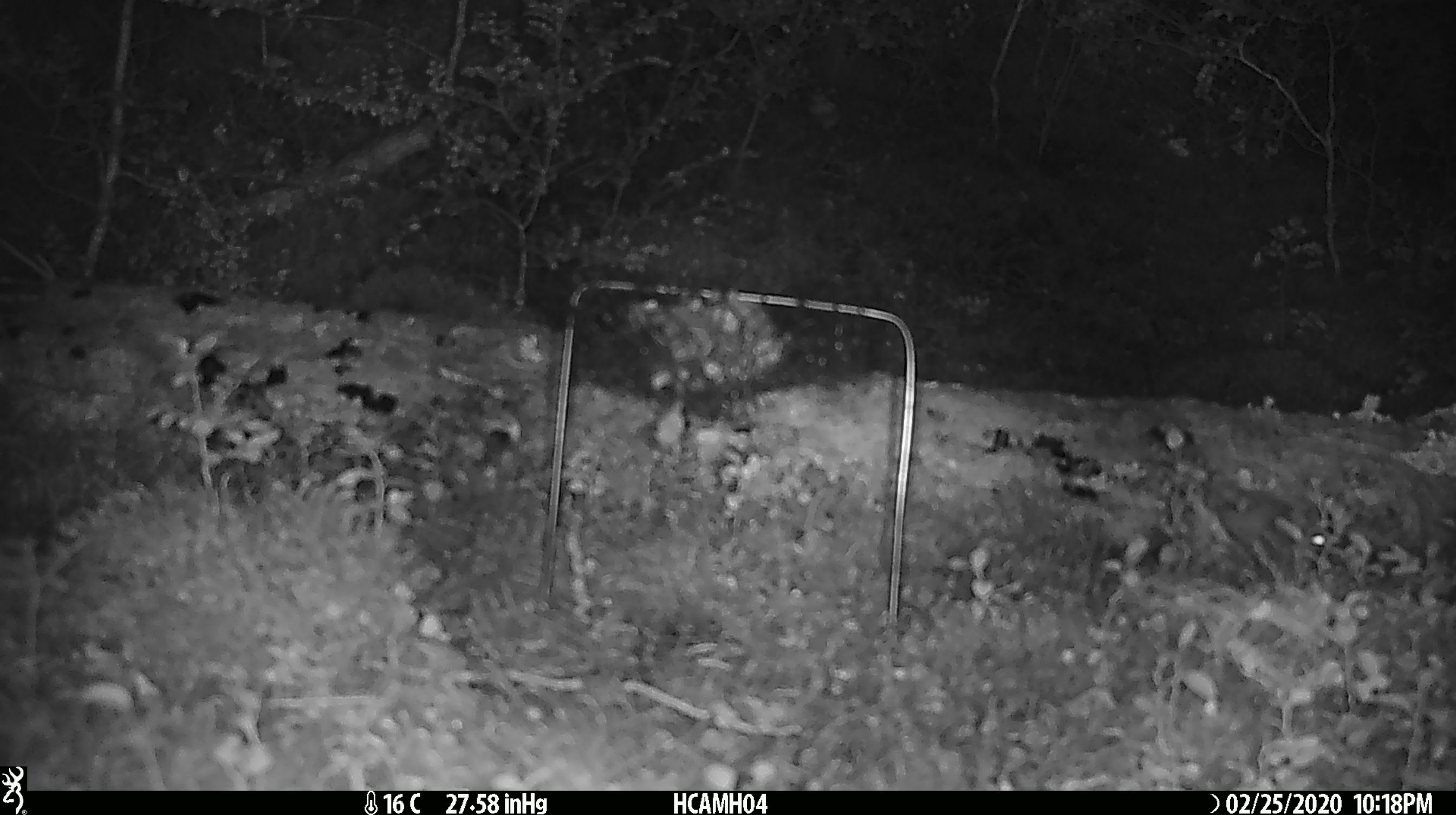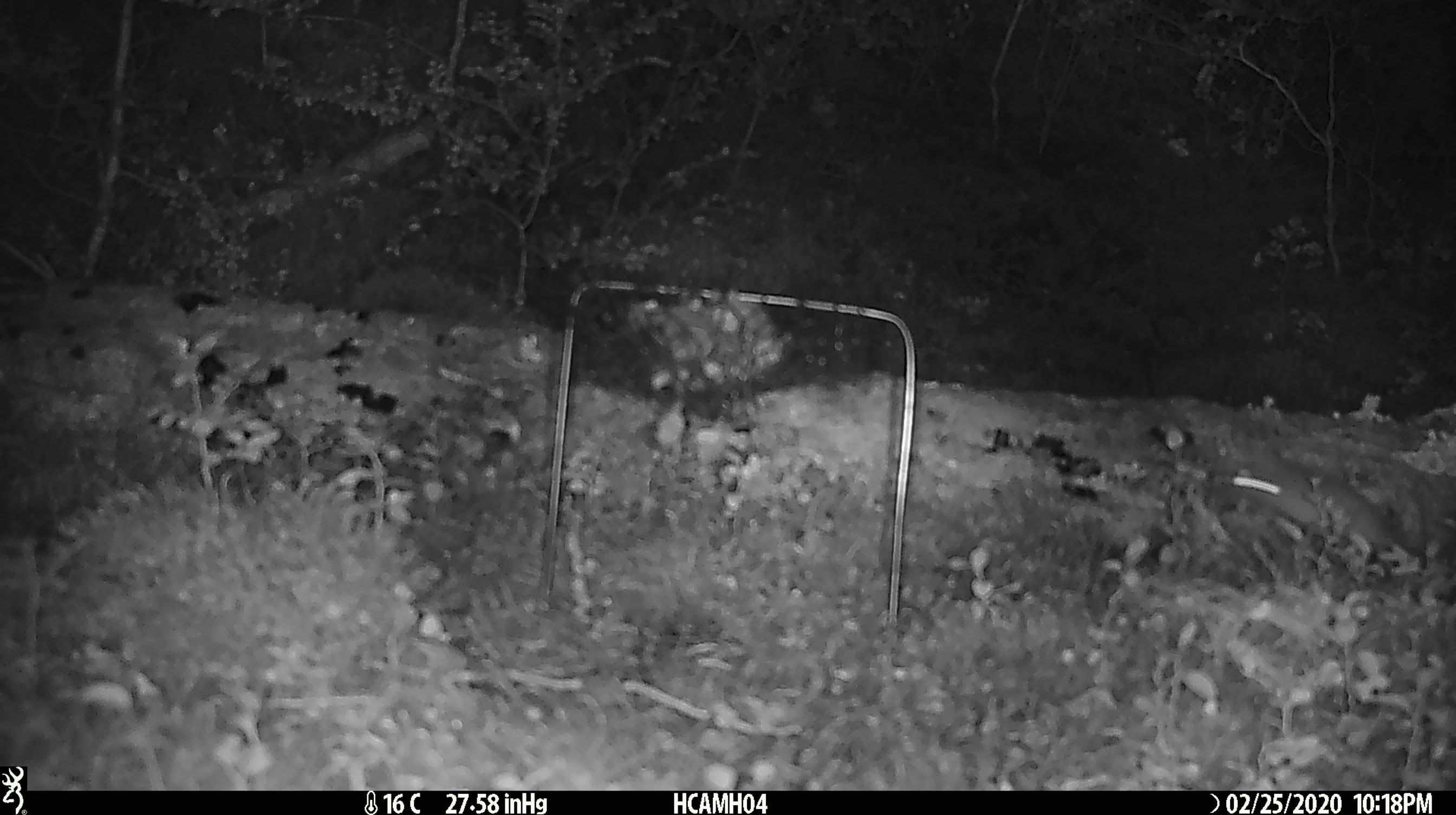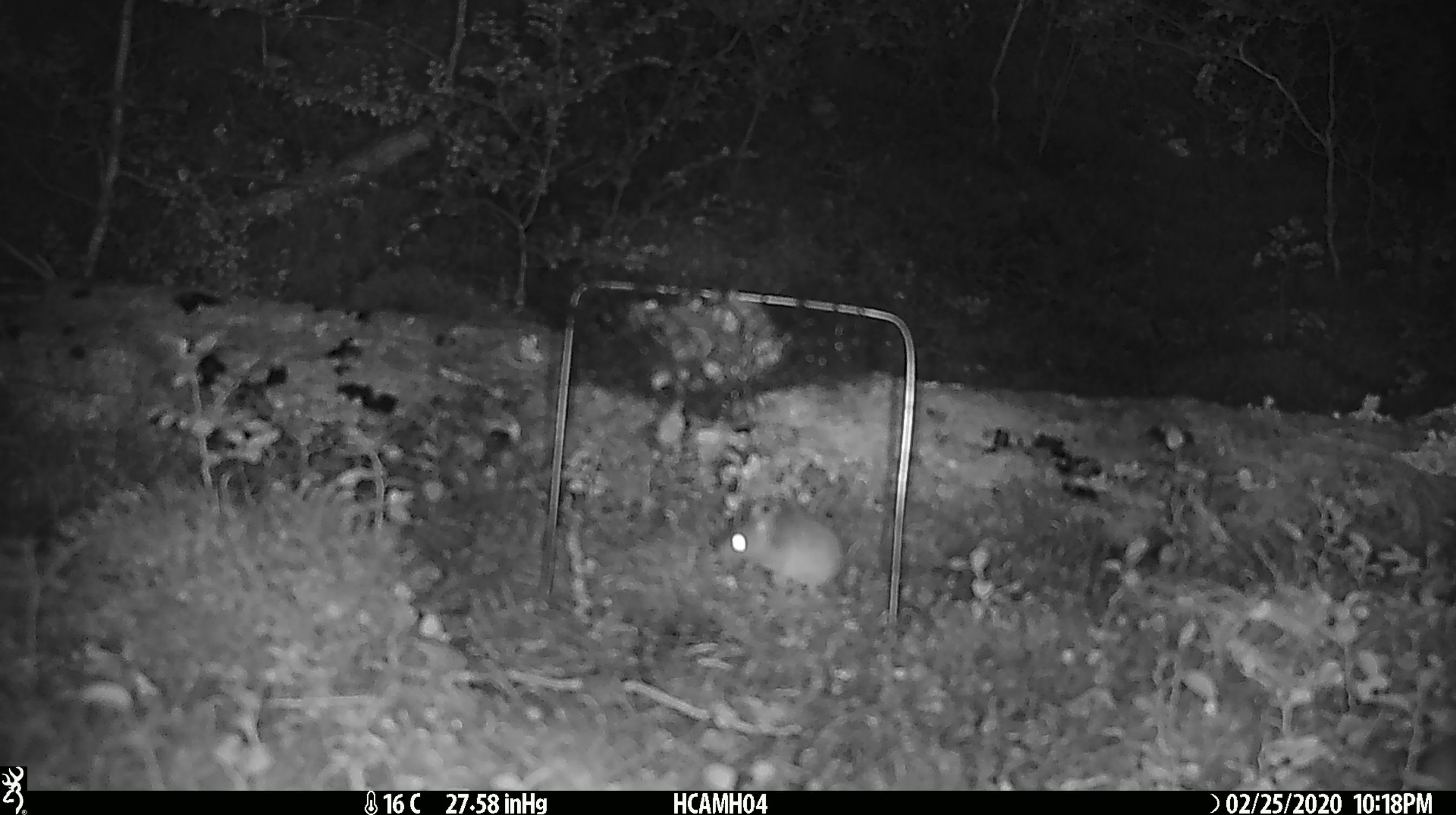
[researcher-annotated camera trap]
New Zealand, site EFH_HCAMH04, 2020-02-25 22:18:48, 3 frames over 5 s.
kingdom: Animalia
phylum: Chordata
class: Mammalia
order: Rodentia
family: Muridae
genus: Mus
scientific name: Mus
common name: mouse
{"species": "mouse (Mus)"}